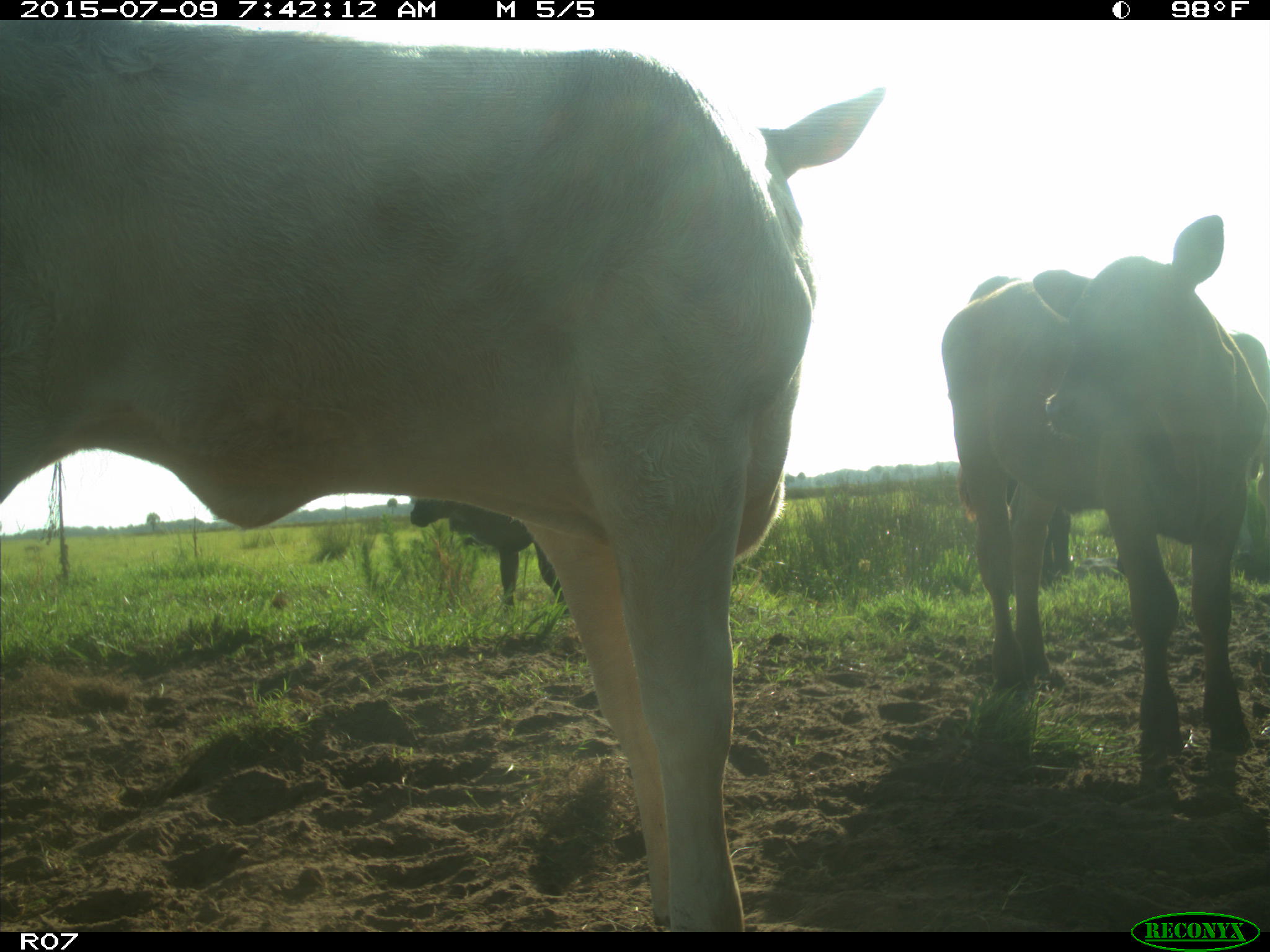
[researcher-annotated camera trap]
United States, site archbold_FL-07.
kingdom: Animalia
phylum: Chordata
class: Mammalia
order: Artiodactyla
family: Bovidae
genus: Bos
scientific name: Bos taurus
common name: domestic cow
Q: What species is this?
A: Bos taurus (domestic cow).